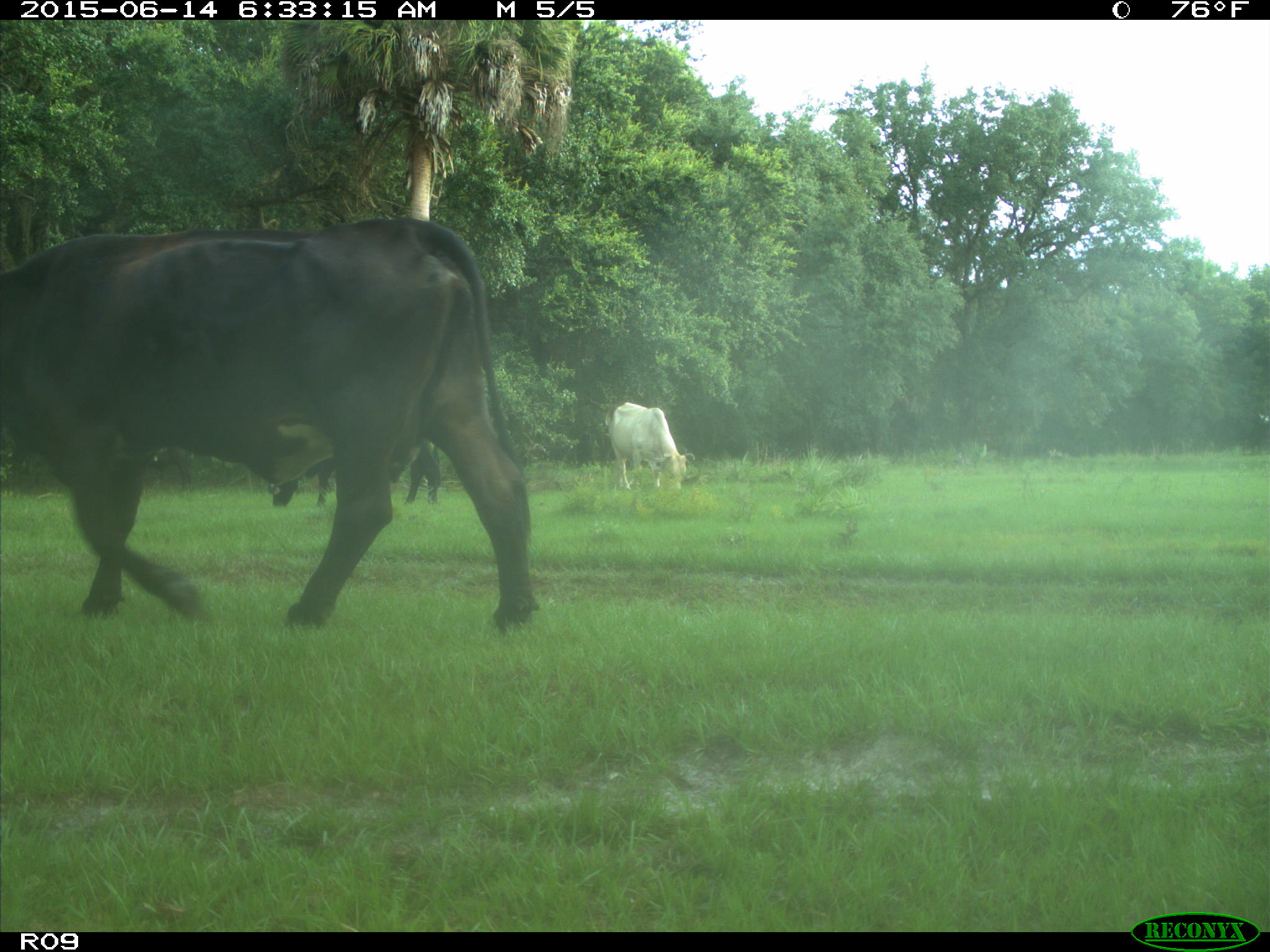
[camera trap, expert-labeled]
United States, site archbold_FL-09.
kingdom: Animalia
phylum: Chordata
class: Mammalia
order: Artiodactyla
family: Bovidae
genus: Bos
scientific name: Bos taurus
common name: domestic cow